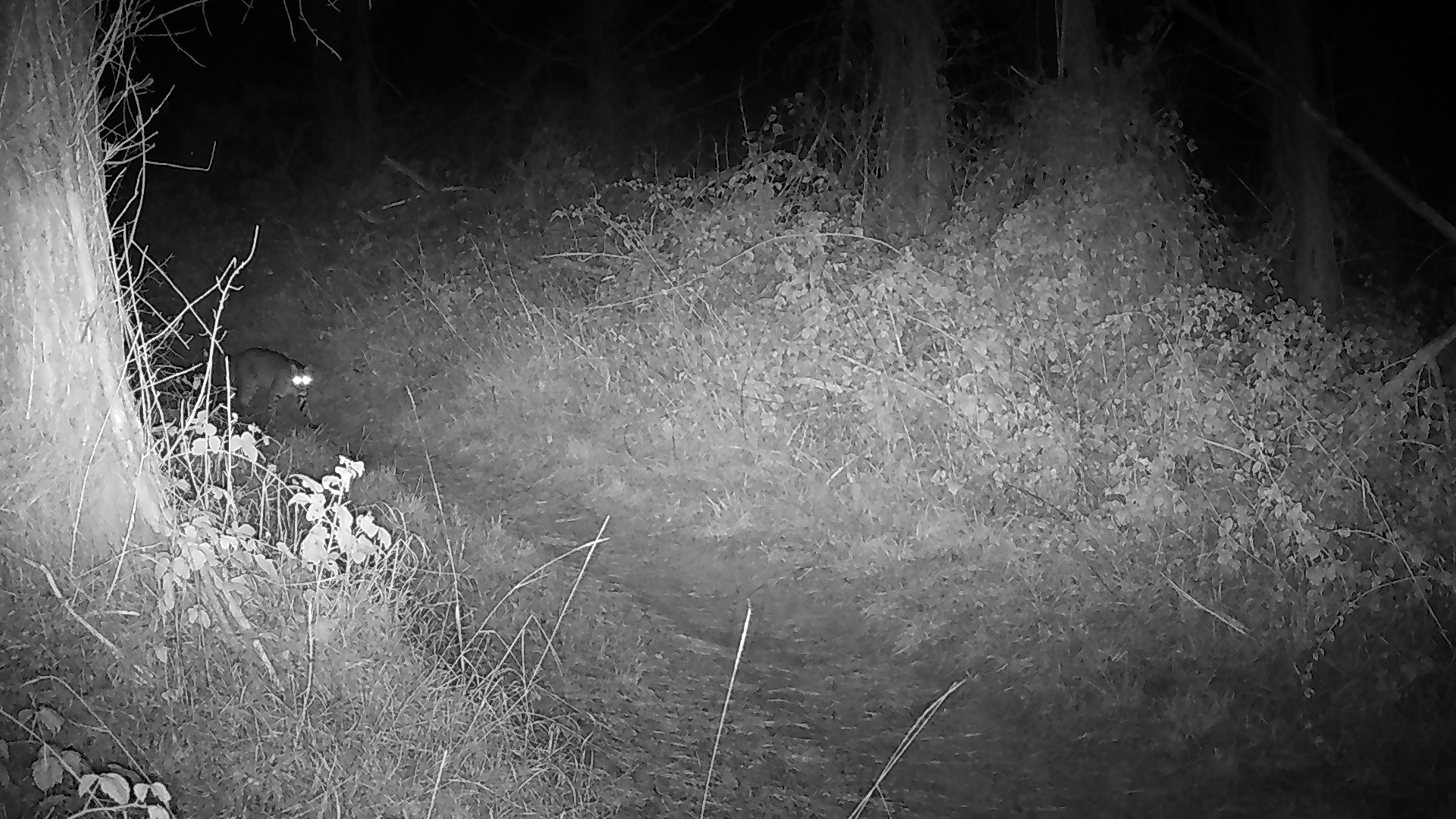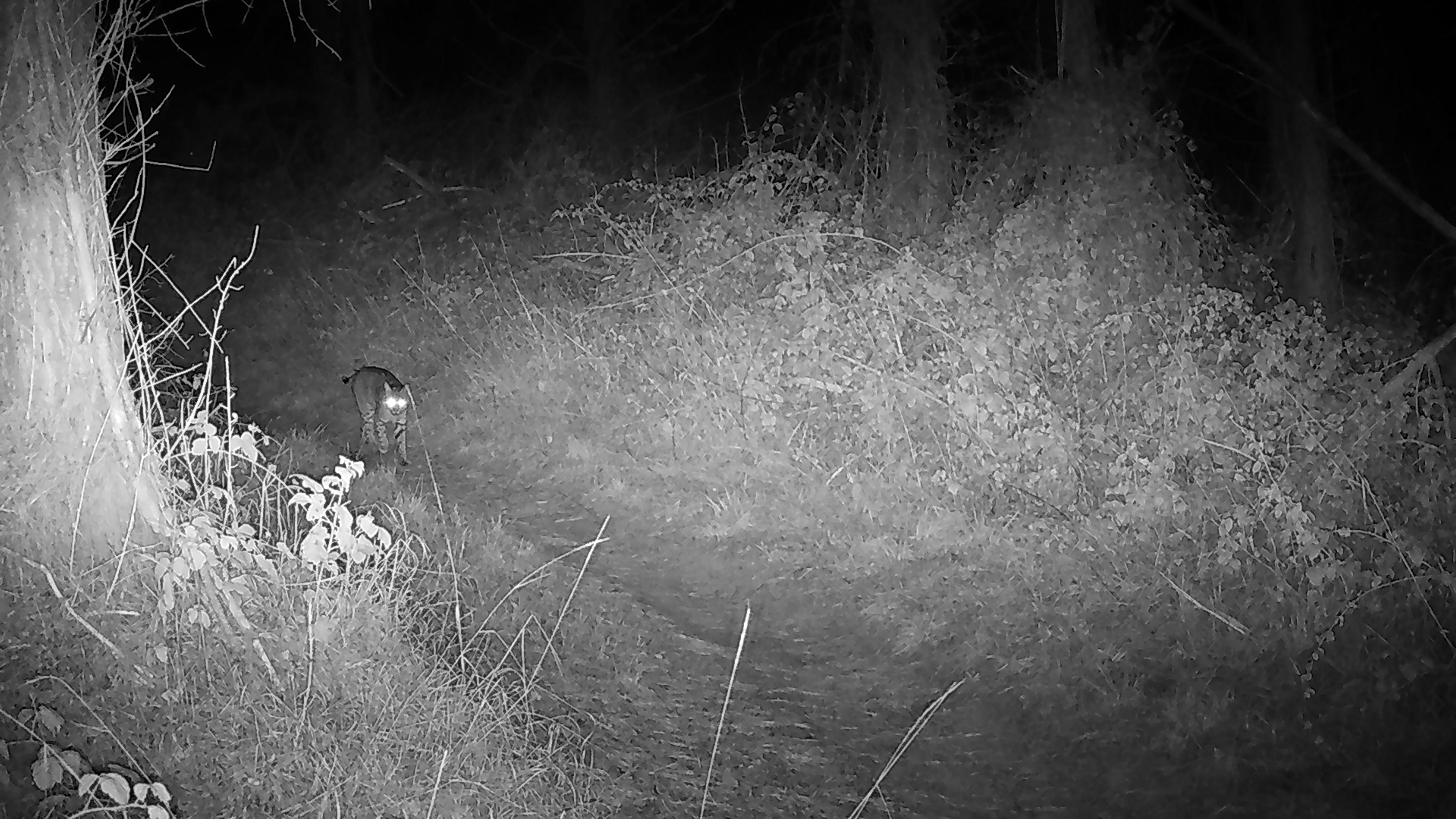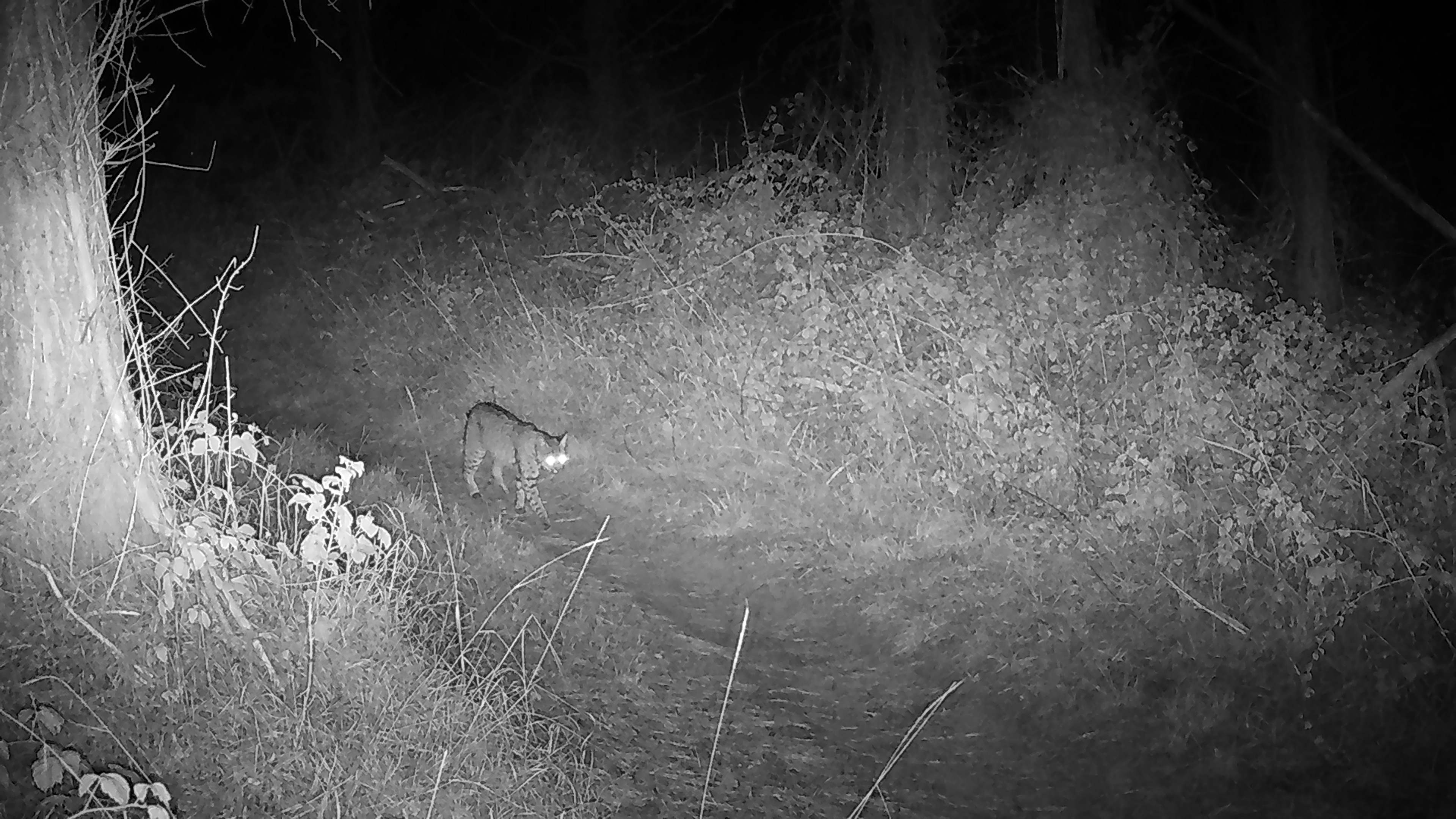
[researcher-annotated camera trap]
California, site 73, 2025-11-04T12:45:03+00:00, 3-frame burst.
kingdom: Animalia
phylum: Chordata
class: Mammalia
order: Carnivora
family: Felidae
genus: Lynx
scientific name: Lynx rufus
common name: bobcat